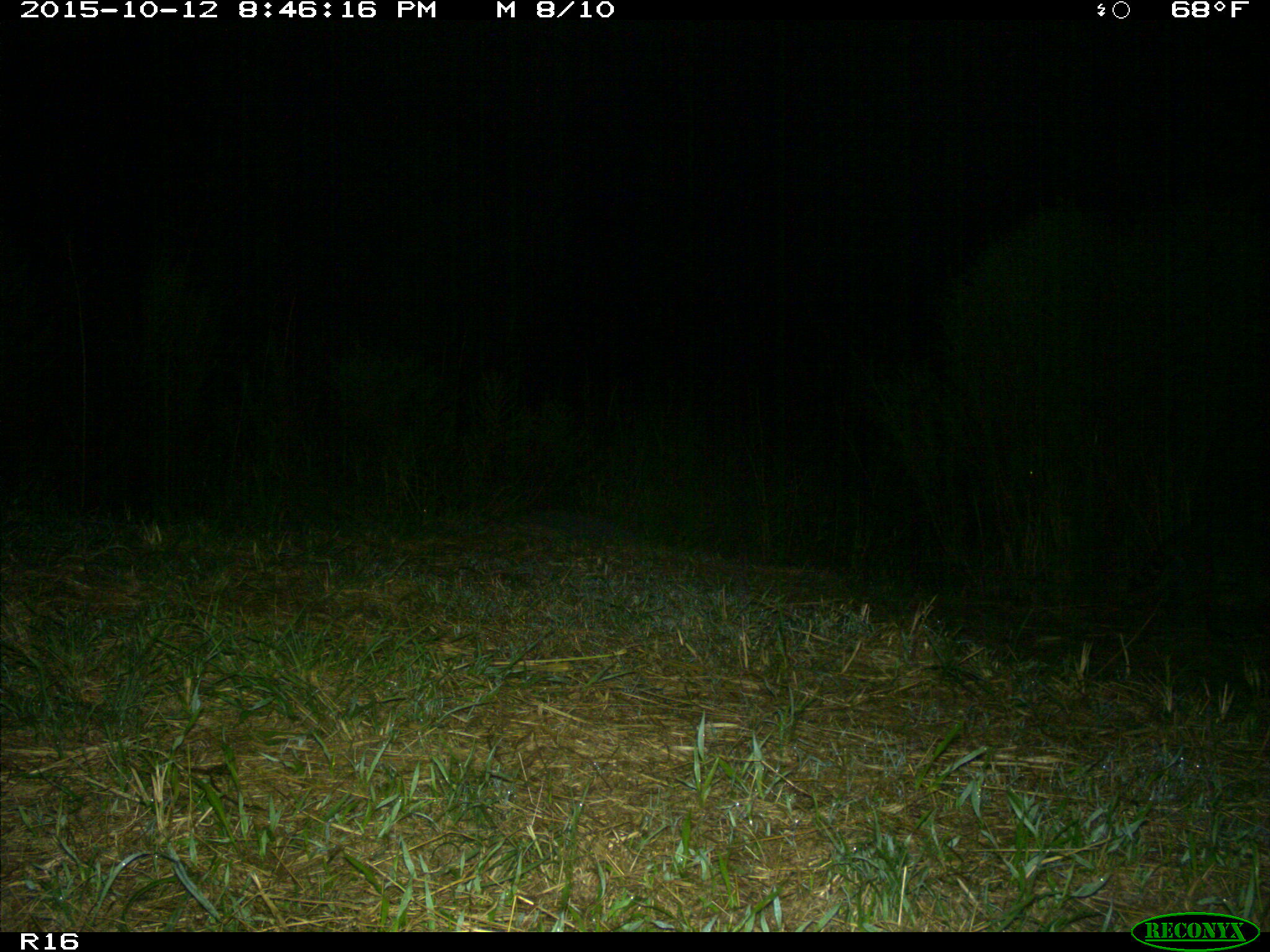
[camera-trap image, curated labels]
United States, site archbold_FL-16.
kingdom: Animalia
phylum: Chordata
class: Mammalia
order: Carnivora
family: Procyonidae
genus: Procyon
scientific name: Procyon lotor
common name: common raccoon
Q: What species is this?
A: Procyon lotor (common raccoon).